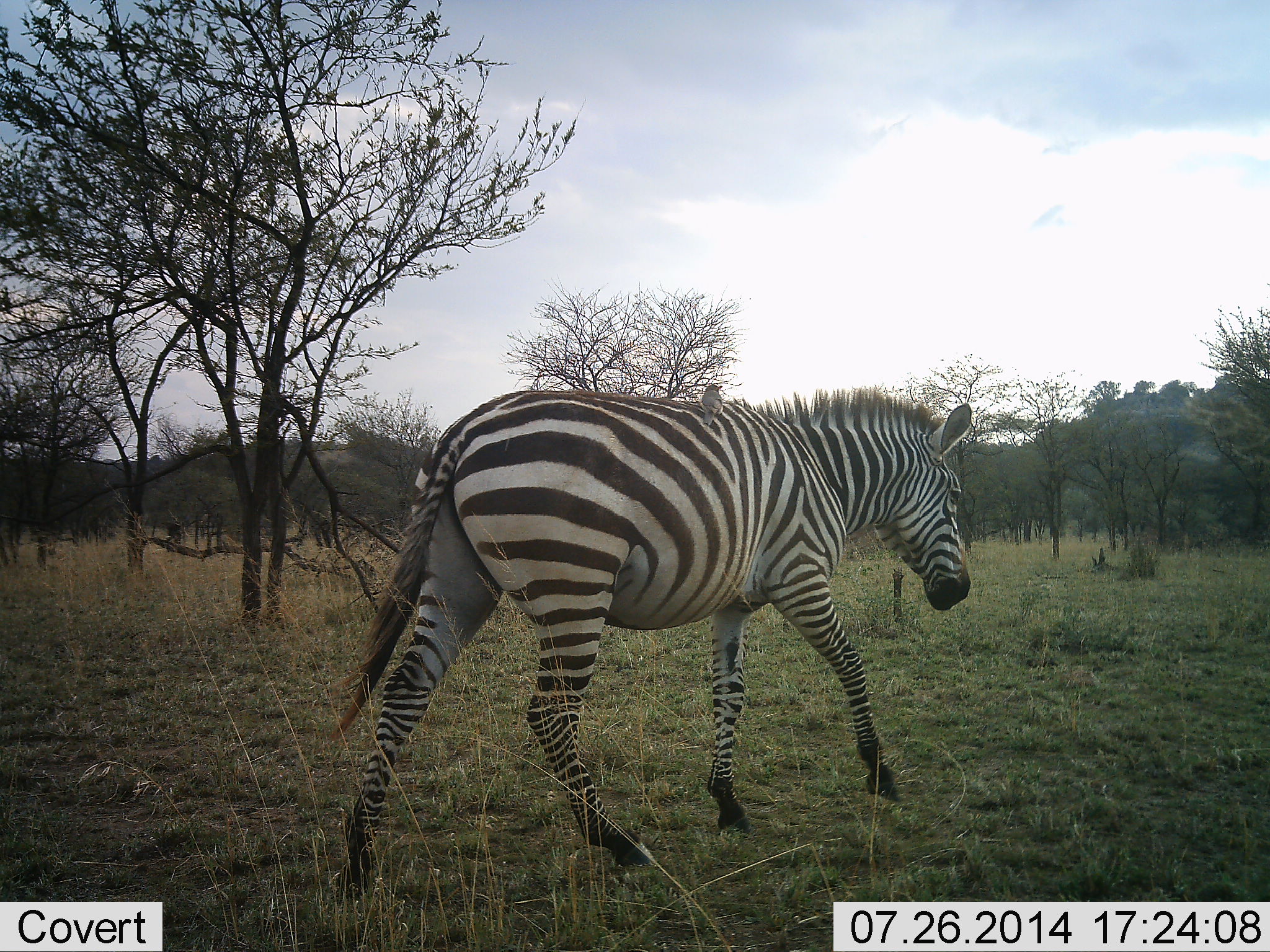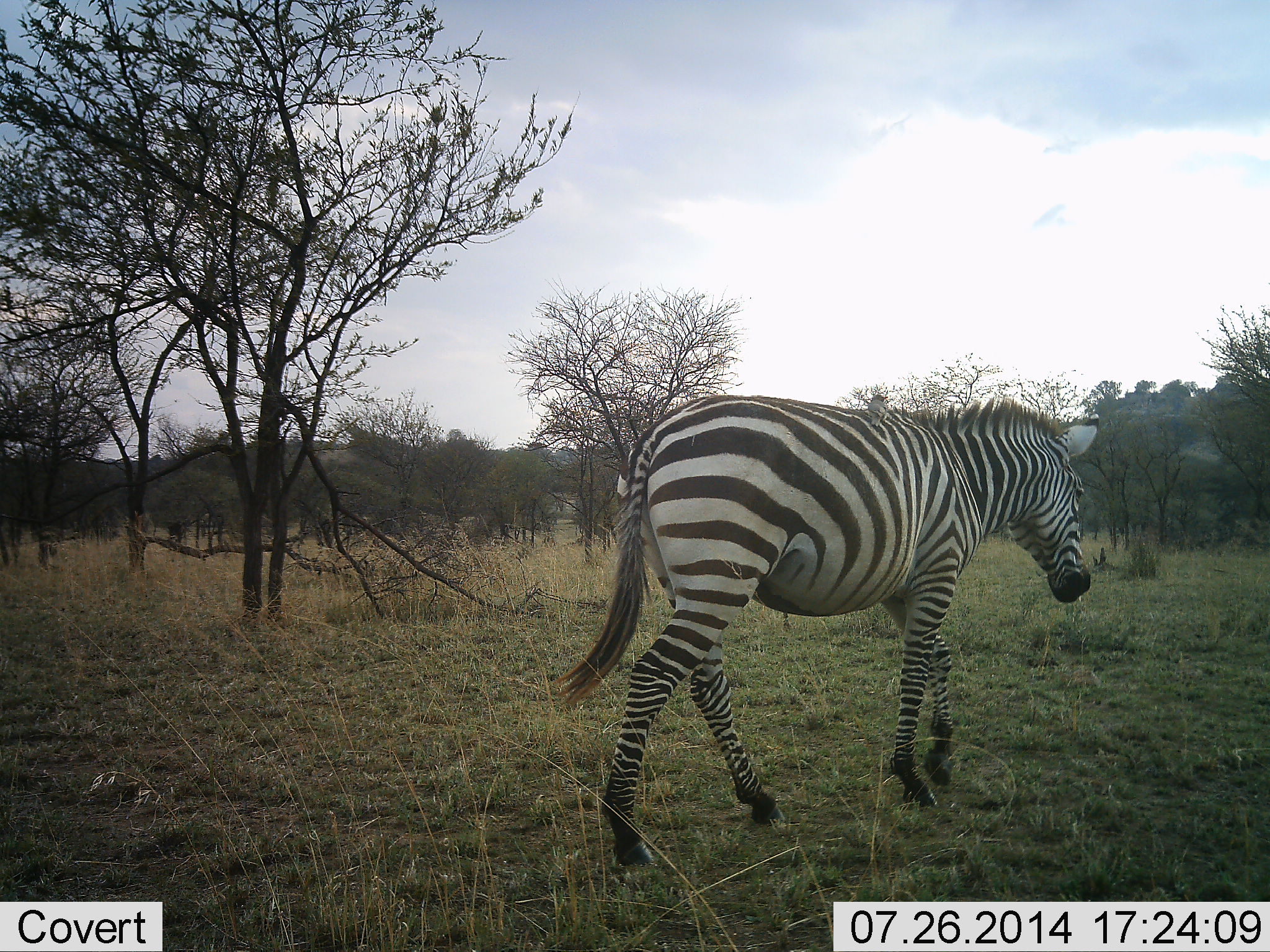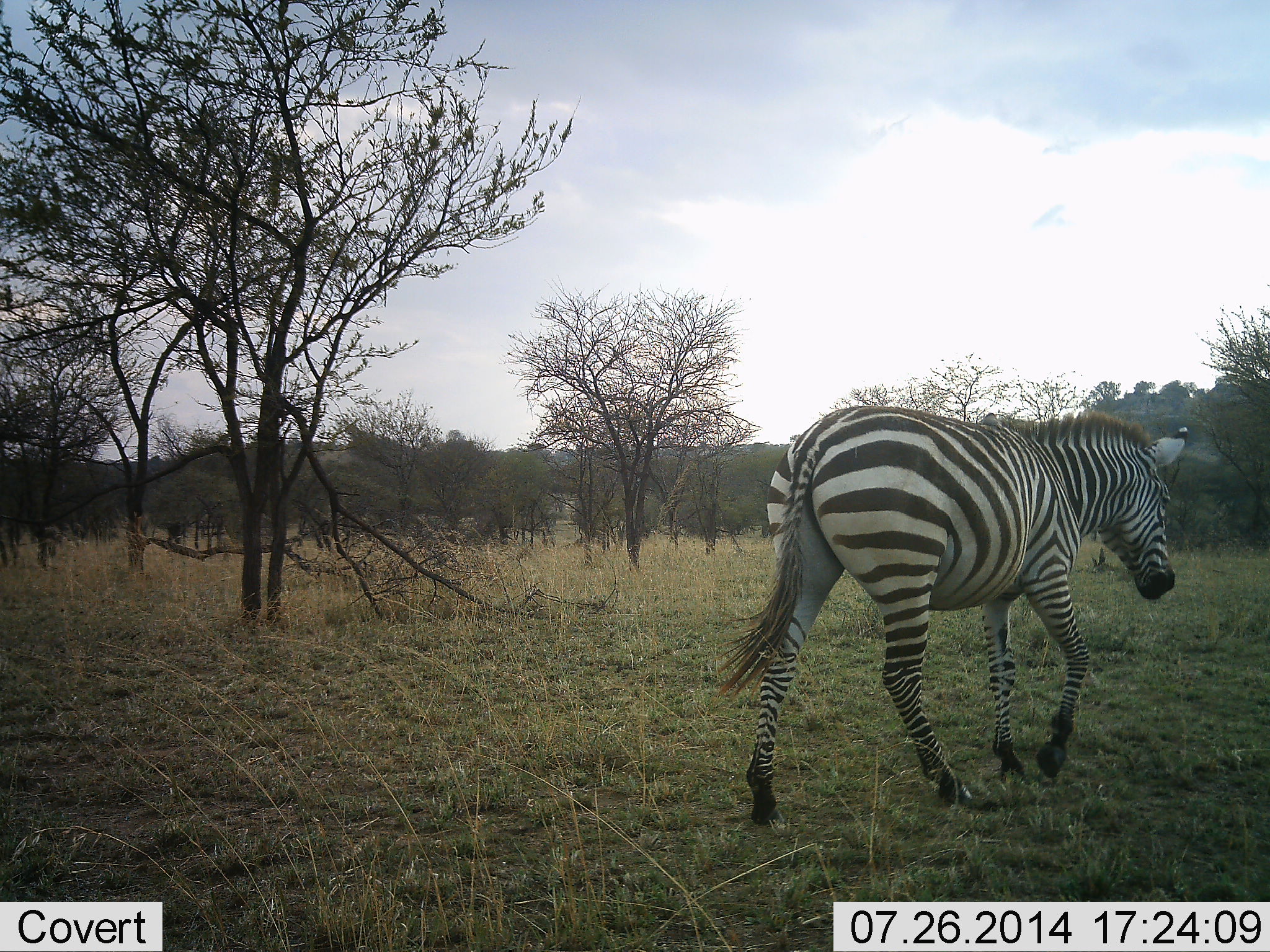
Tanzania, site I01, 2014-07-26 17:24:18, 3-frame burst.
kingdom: Animalia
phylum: Chordata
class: Mammalia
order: Perissodactyla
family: Equidae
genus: Equus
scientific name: Equus quagga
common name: plains zebra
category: zebra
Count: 1.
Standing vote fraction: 20%.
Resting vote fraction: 0%.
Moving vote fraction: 100%.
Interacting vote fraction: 0%.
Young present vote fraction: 0%.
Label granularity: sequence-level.